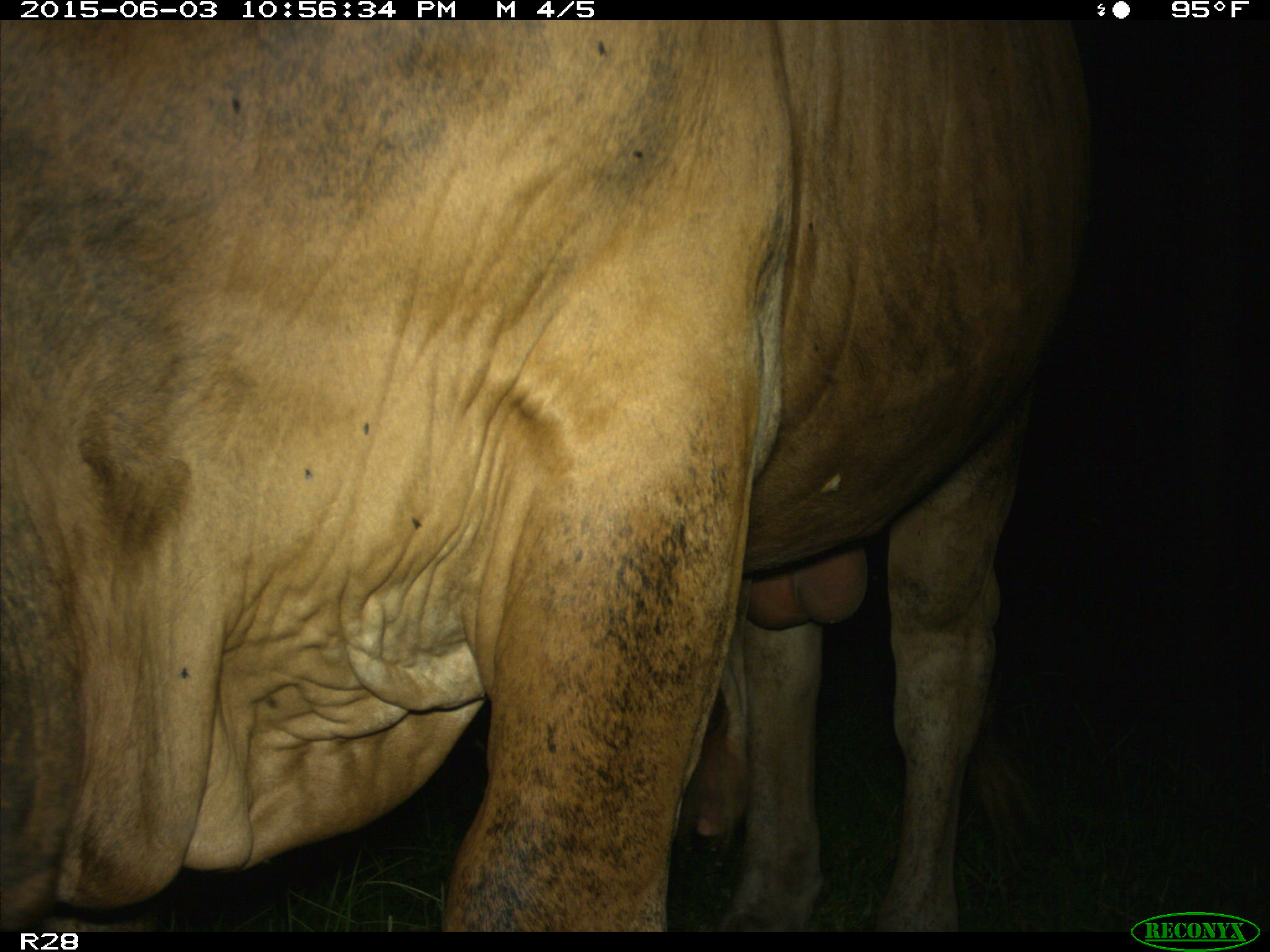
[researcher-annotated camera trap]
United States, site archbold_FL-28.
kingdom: Animalia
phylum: Chordata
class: Mammalia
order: Artiodactyla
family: Bovidae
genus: Bos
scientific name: Bos taurus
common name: domestic cow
Bos taurus (domestic cow).